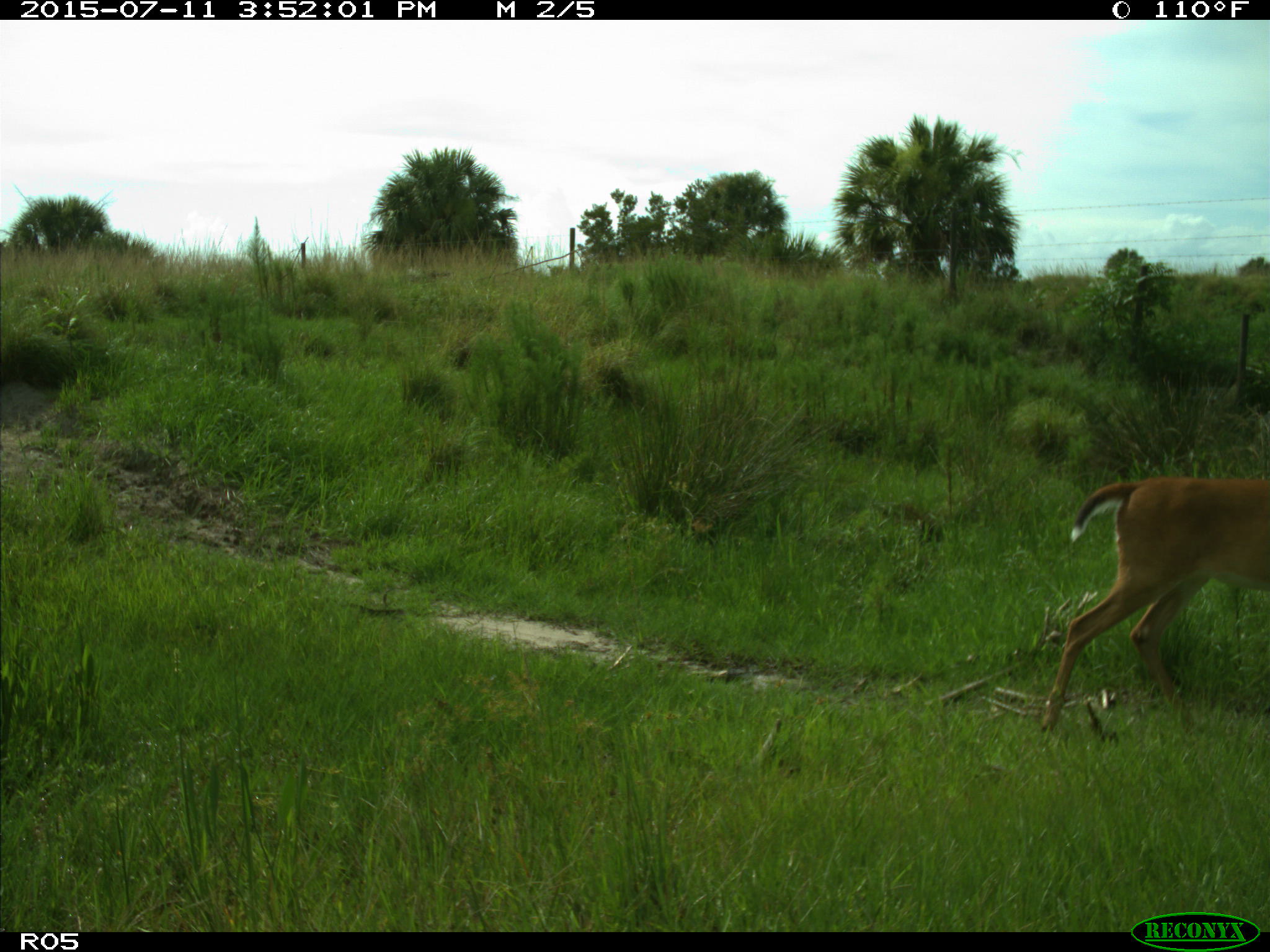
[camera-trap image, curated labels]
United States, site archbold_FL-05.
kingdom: Animalia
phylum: Chordata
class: Mammalia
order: Artiodactyla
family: Cervidae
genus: Odocoileus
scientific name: Odocoileus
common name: deer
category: unidentified deer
Unidentified deer (deer) (Odocoileus).